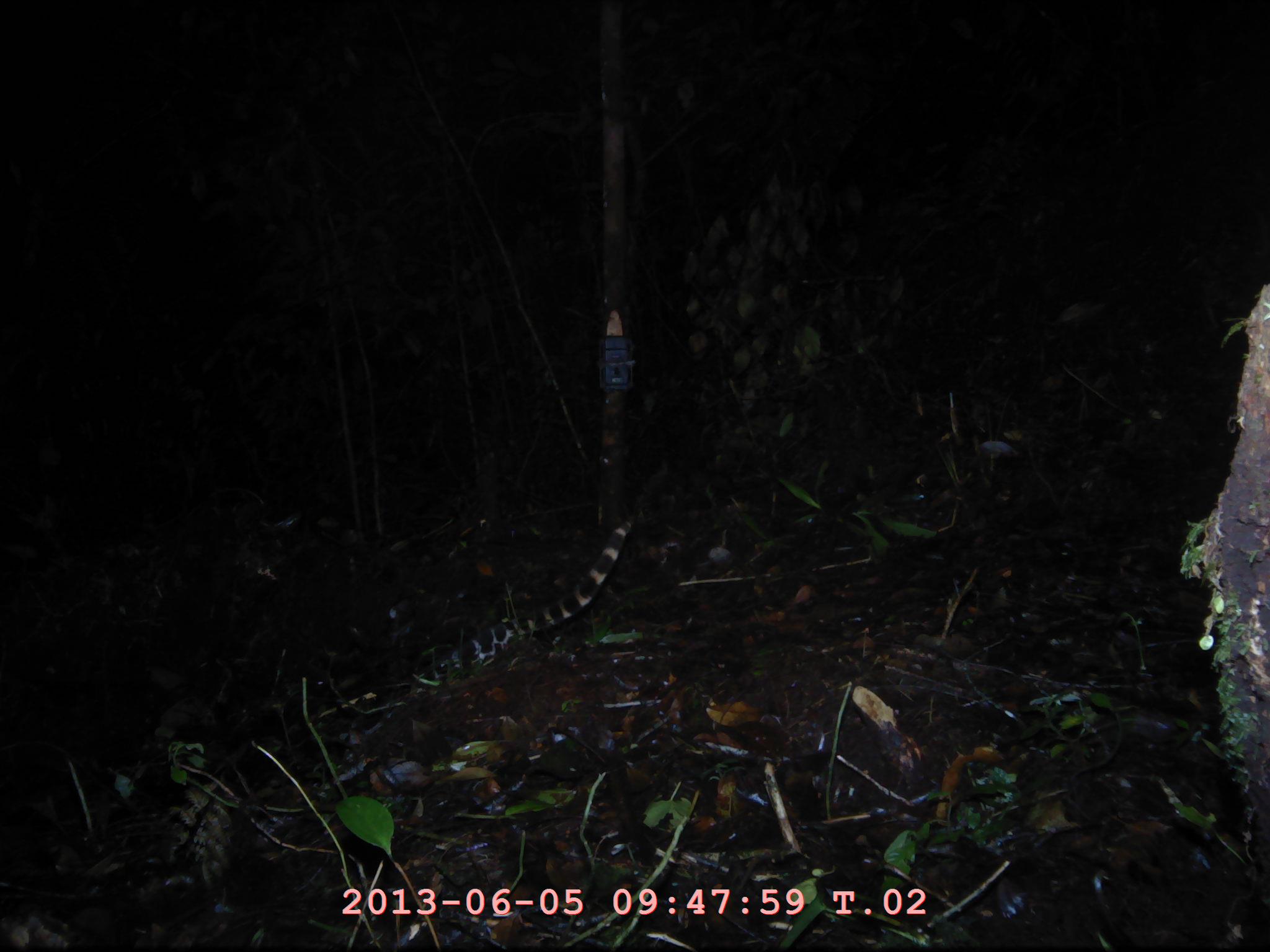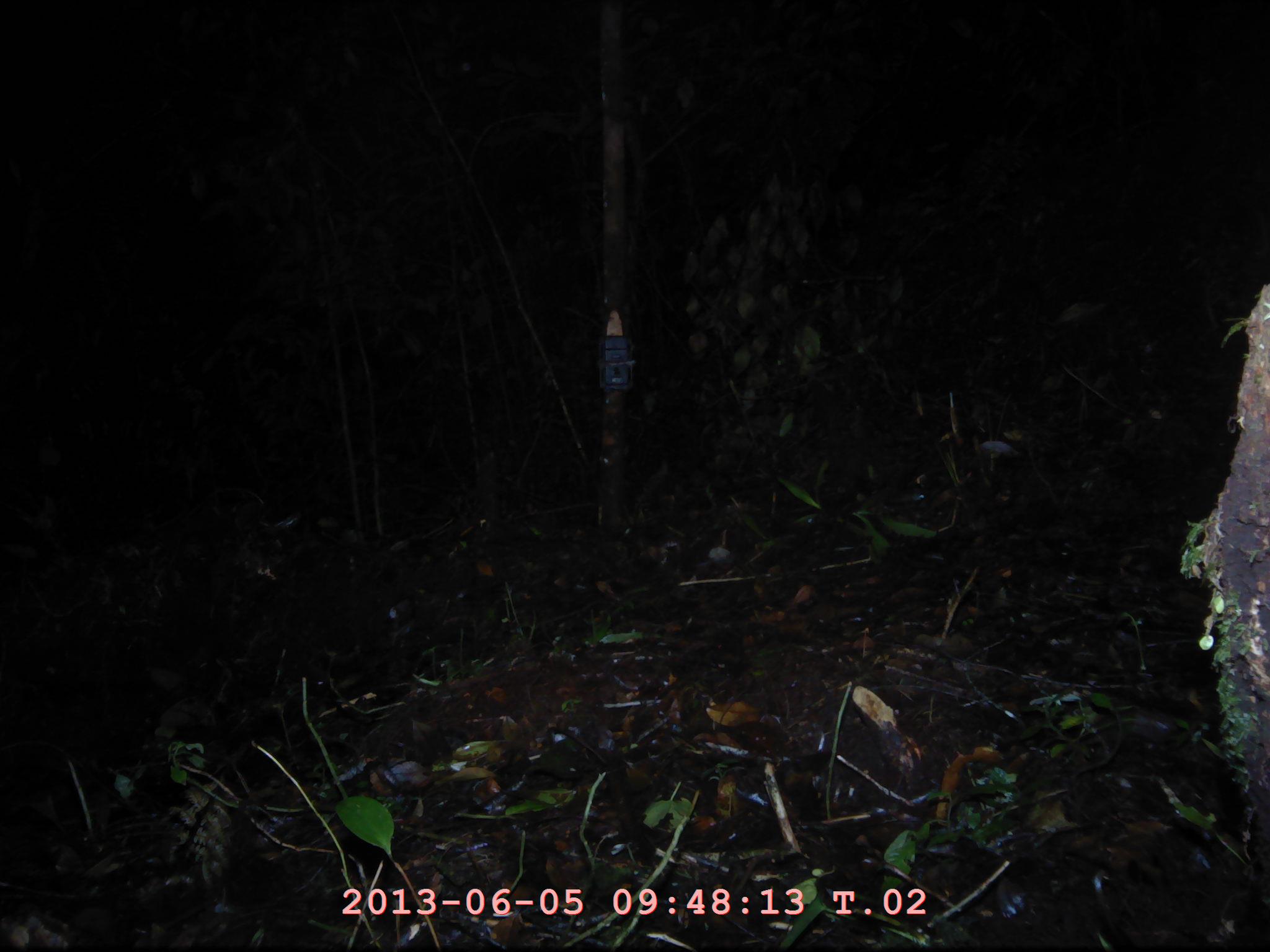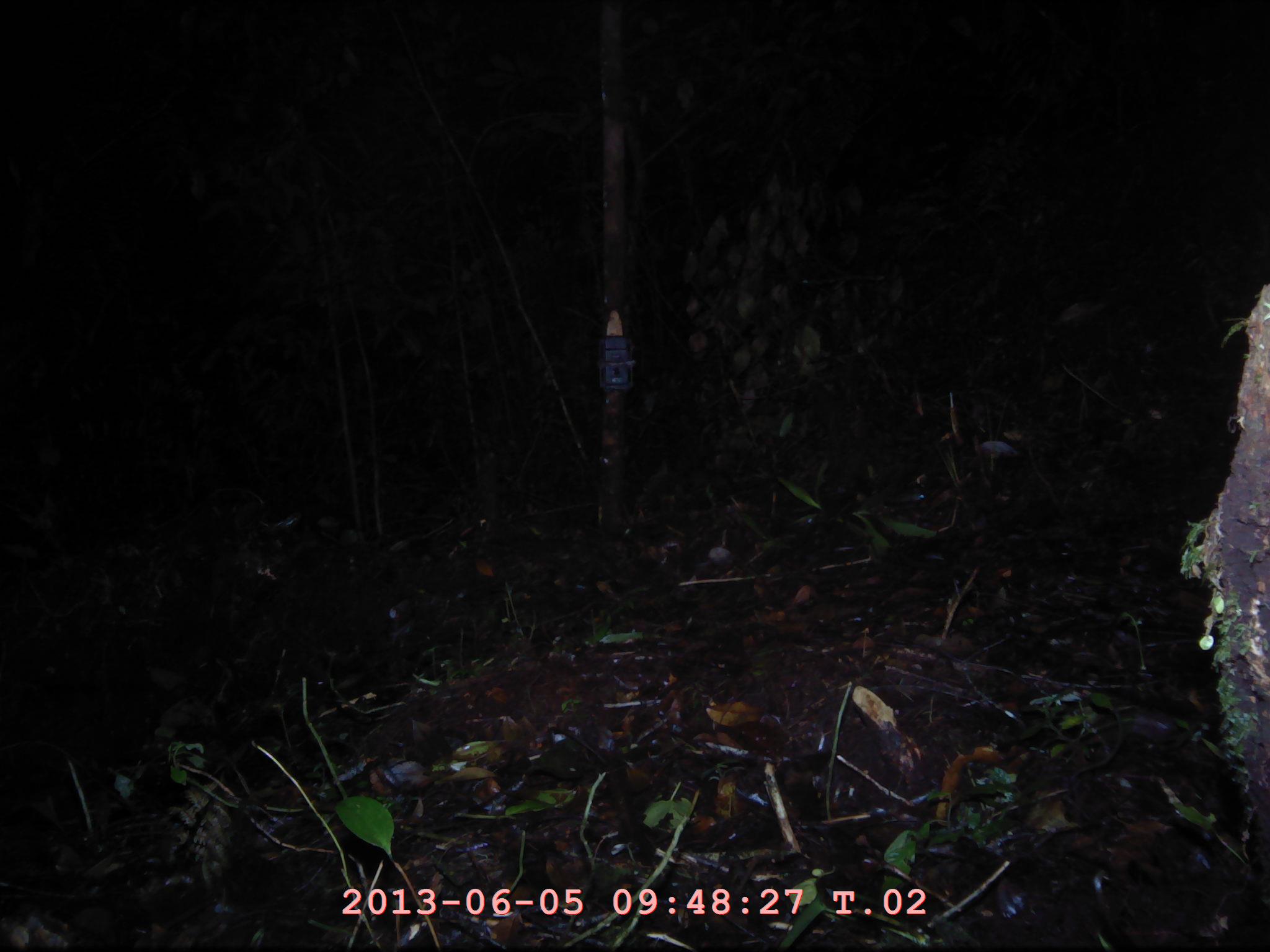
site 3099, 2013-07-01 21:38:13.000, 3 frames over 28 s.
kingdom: Animalia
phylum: Chordata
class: Mammalia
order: Carnivora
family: Prionodontidae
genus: Prionodon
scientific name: Prionodon linsang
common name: banded linsang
Prionodon linsang (banded linsang), count 1.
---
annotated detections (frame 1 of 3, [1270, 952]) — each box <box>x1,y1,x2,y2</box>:
prionodon linsang: <box>251,514,634,838</box>